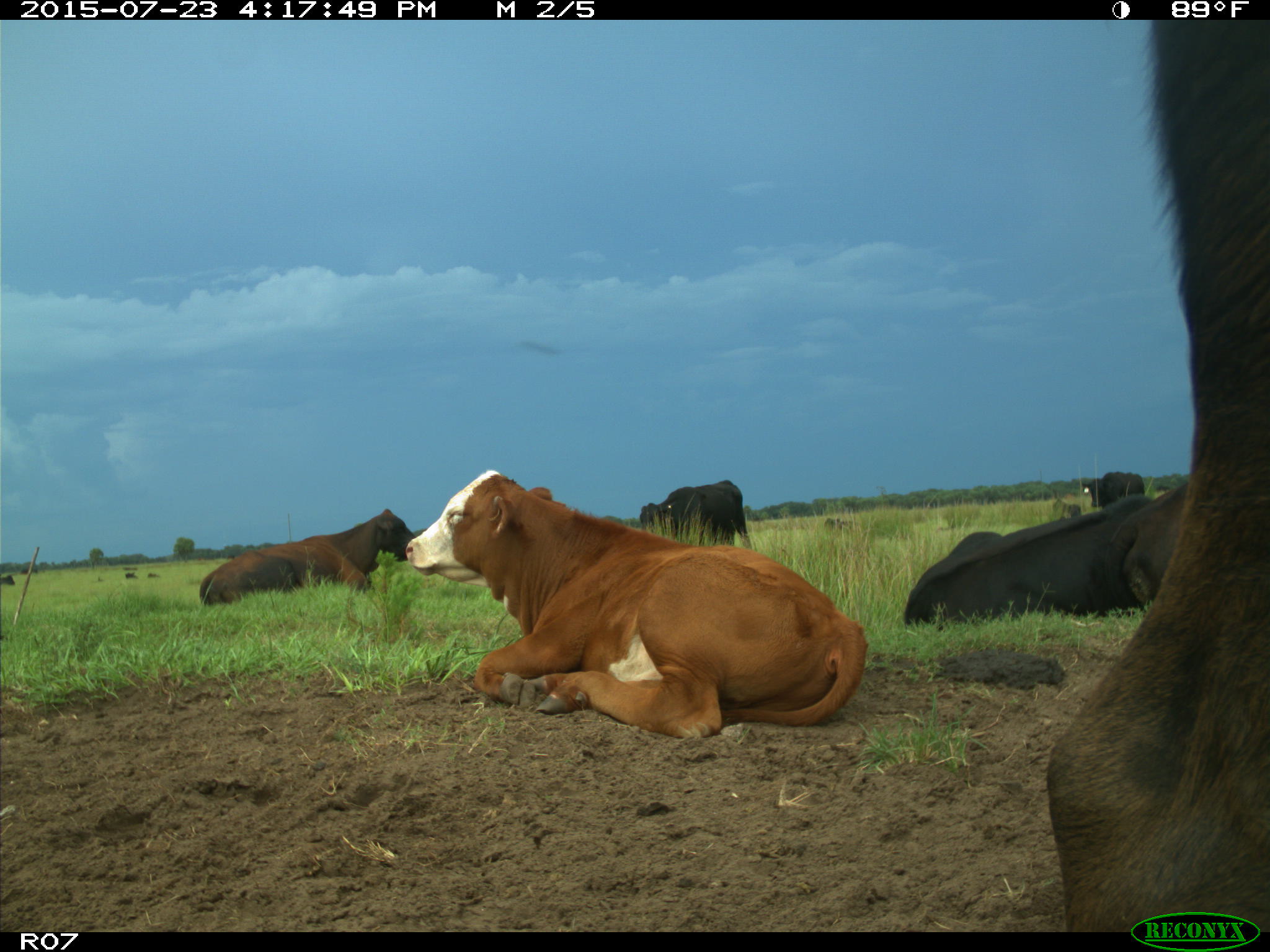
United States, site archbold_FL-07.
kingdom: Animalia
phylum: Chordata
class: Mammalia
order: Artiodactyla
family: Bovidae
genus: Bos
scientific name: Bos taurus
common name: domestic cow